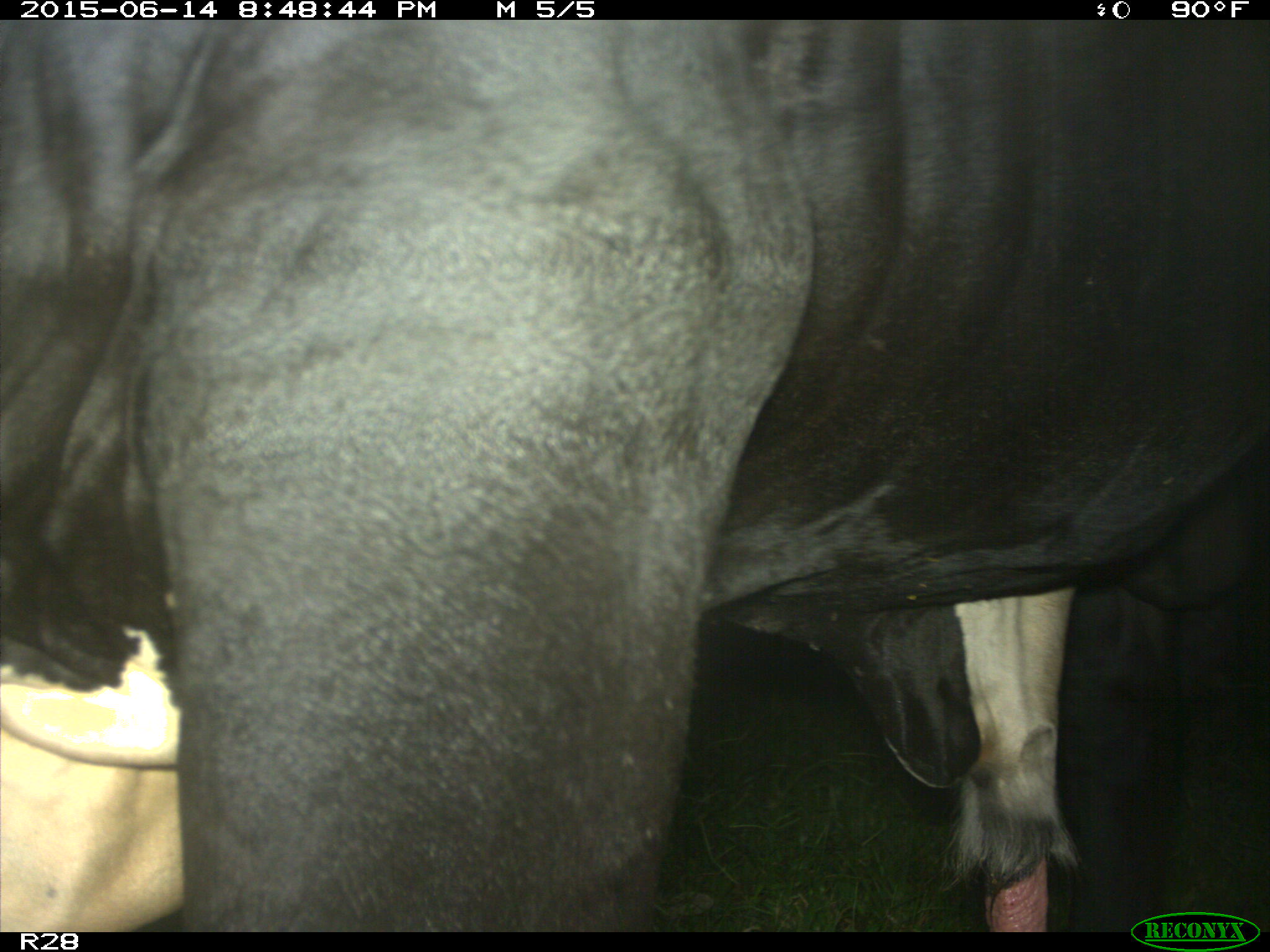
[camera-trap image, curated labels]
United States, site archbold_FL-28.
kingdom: Animalia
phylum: Chordata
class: Mammalia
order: Artiodactyla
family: Bovidae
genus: Bos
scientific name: Bos taurus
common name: domestic cow